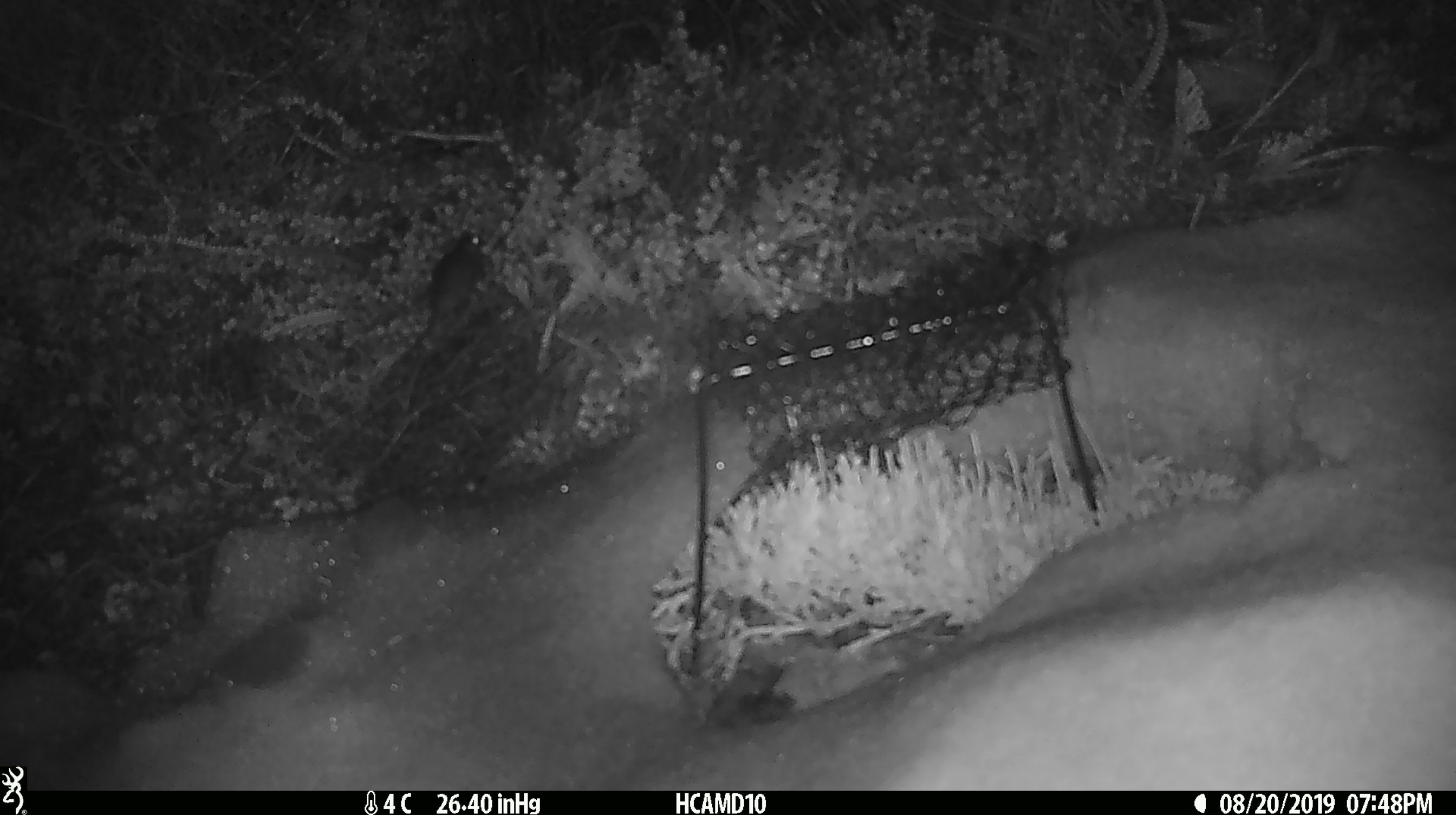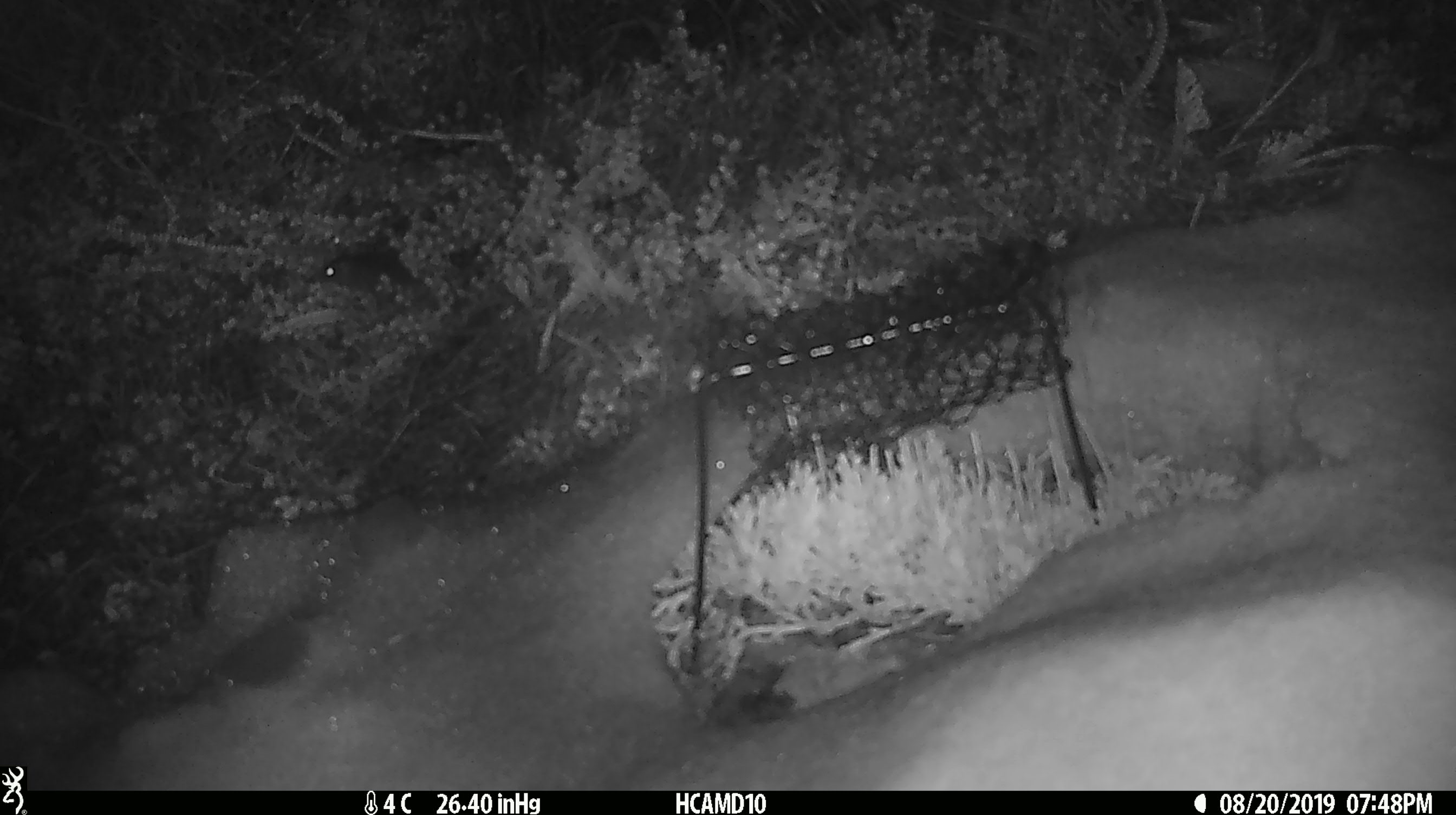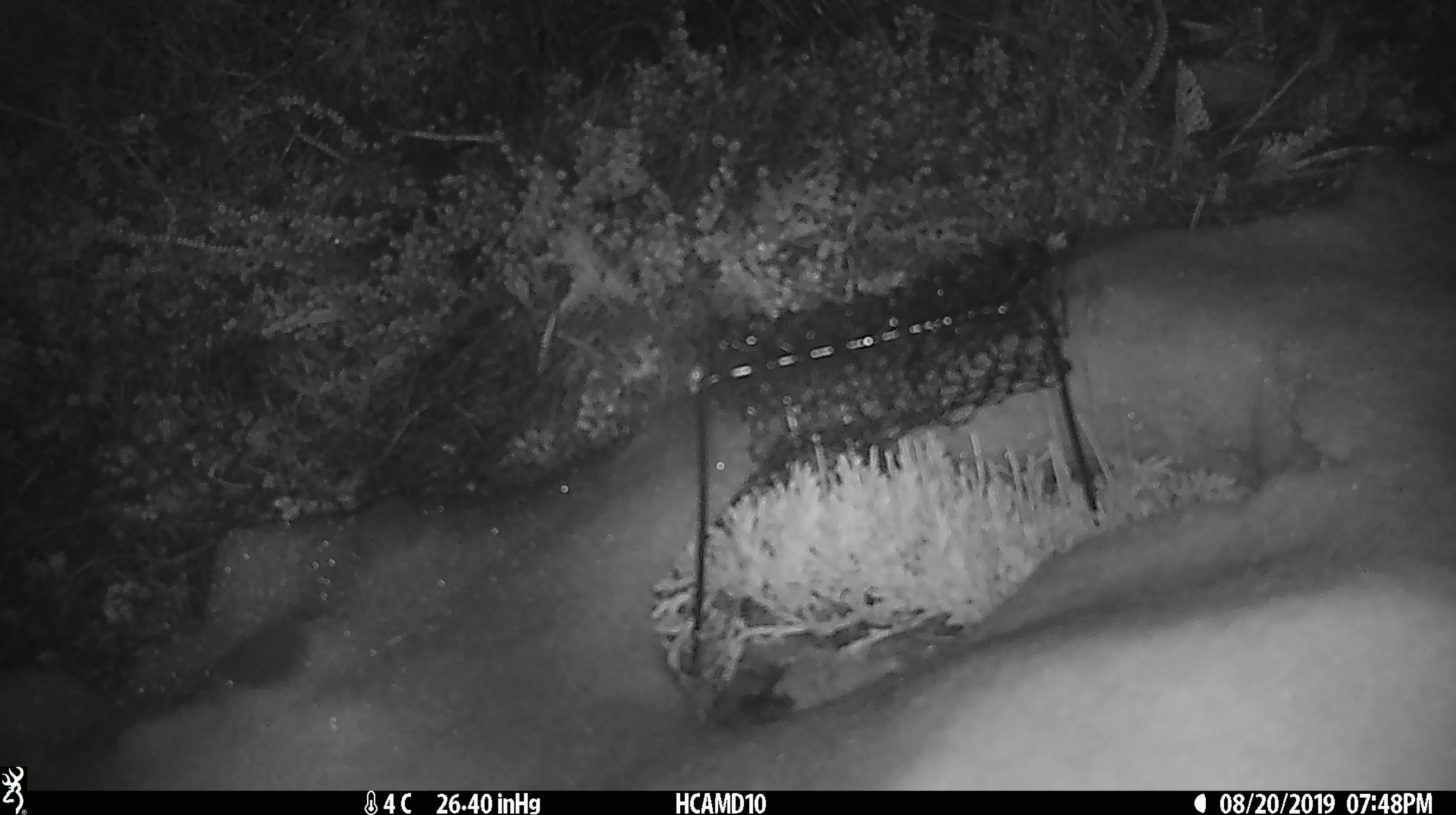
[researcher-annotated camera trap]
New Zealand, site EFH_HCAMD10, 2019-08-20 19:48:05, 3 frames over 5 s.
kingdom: Animalia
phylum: Chordata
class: Mammalia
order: Rodentia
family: Muridae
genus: Mus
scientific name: Mus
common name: mouse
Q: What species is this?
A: Mouse (Mus).